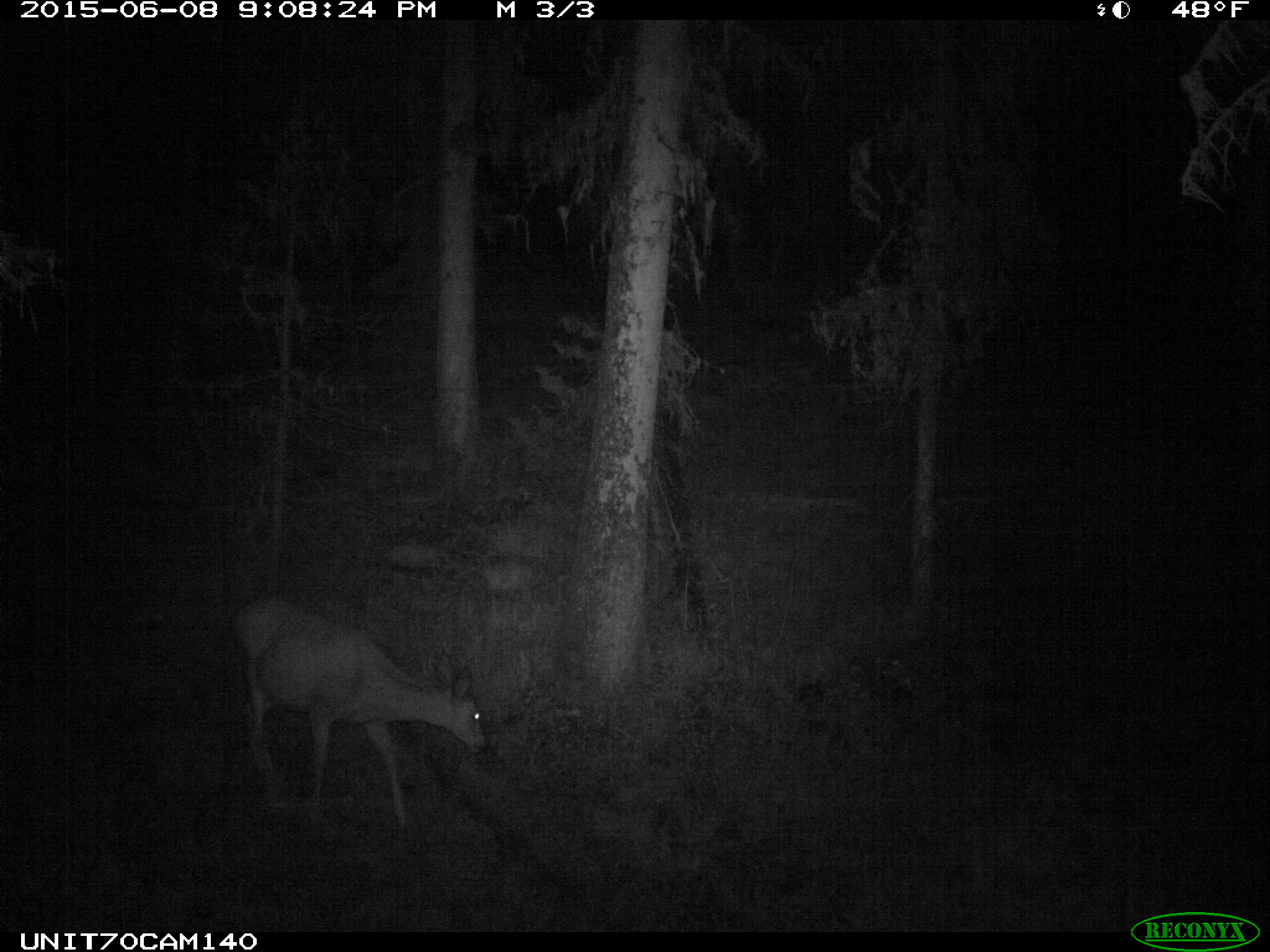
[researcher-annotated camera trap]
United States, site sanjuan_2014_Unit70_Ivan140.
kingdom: Animalia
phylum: Chordata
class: Mammalia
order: Artiodactyla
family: Cervidae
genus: Odocoileus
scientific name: Odocoileus hemionus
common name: mule deer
Odocoileus hemionus (mule deer).